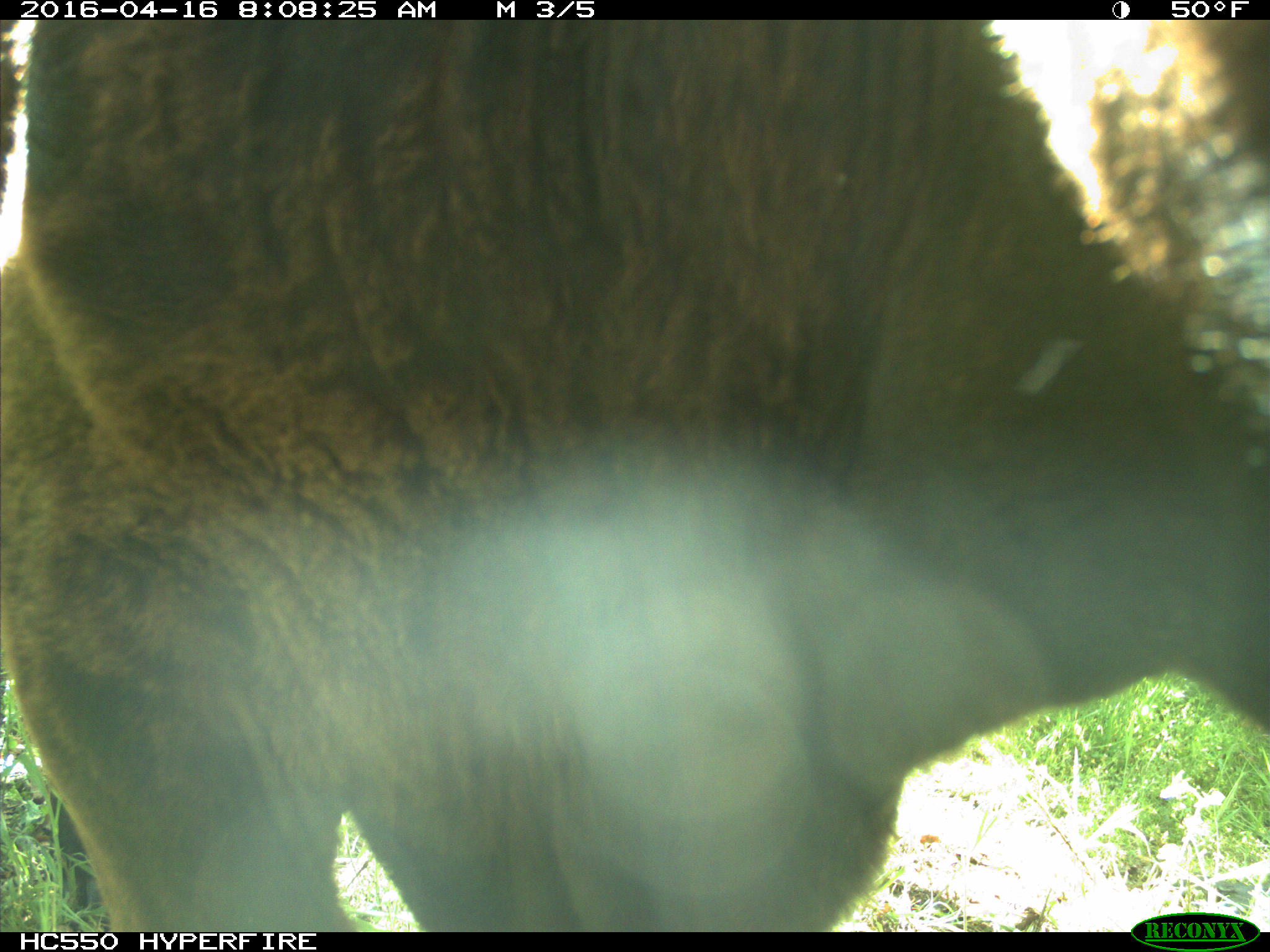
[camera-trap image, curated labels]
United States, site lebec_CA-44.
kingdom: Animalia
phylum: Chordata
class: Mammalia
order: Artiodactyla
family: Bovidae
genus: Bos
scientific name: Bos taurus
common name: domestic cow